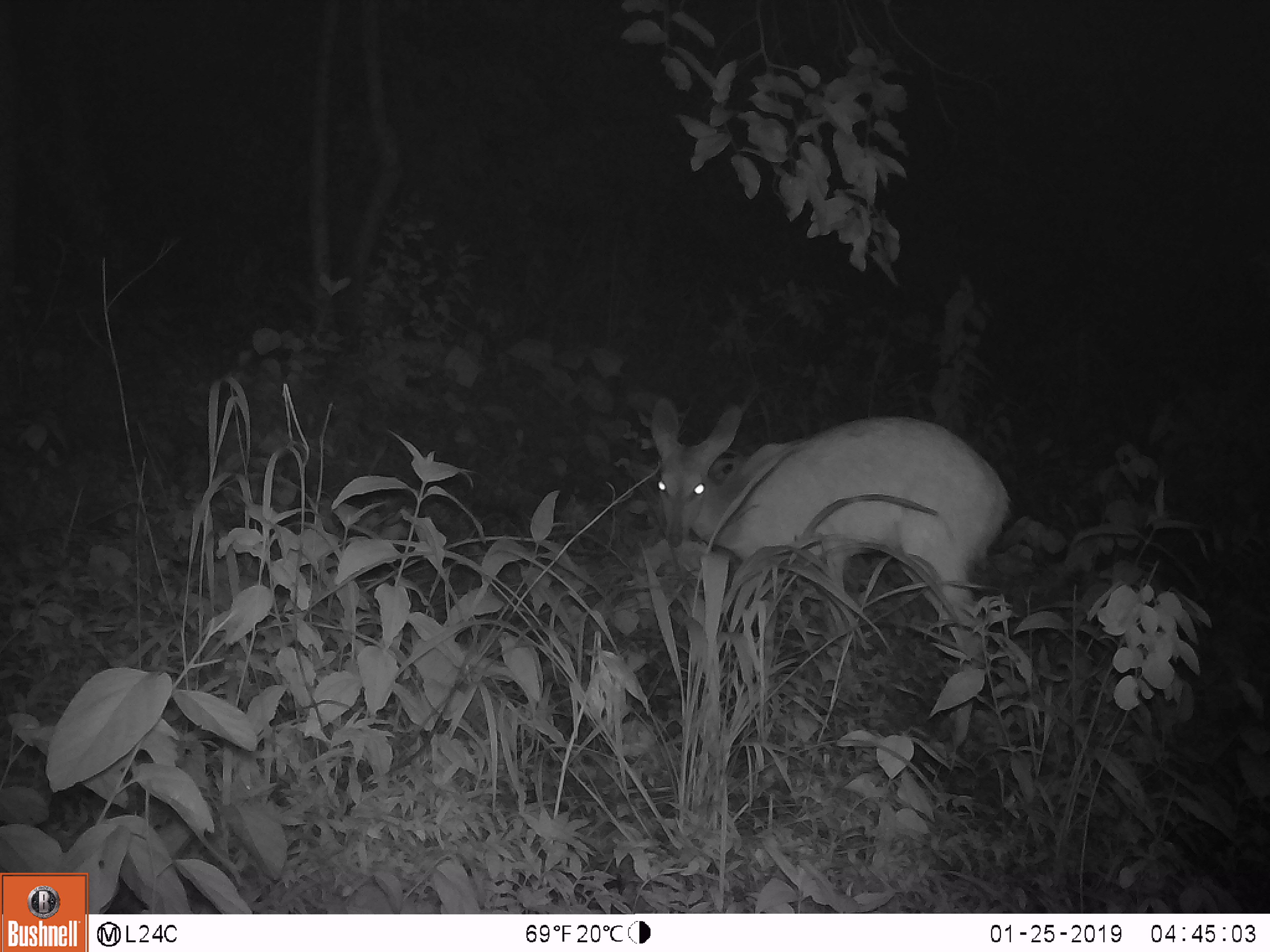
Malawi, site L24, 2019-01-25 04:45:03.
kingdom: Animalia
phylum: Chordata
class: Mammalia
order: Artiodactyla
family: Bovidae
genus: Redunca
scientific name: Redunca arundinum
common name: southern reedbuck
Southern reedbuck (Redunca arundinum), count 1.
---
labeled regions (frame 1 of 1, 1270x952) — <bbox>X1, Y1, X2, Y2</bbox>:
southern reedbuck: <bbox>636, 384, 1013, 741</bbox>